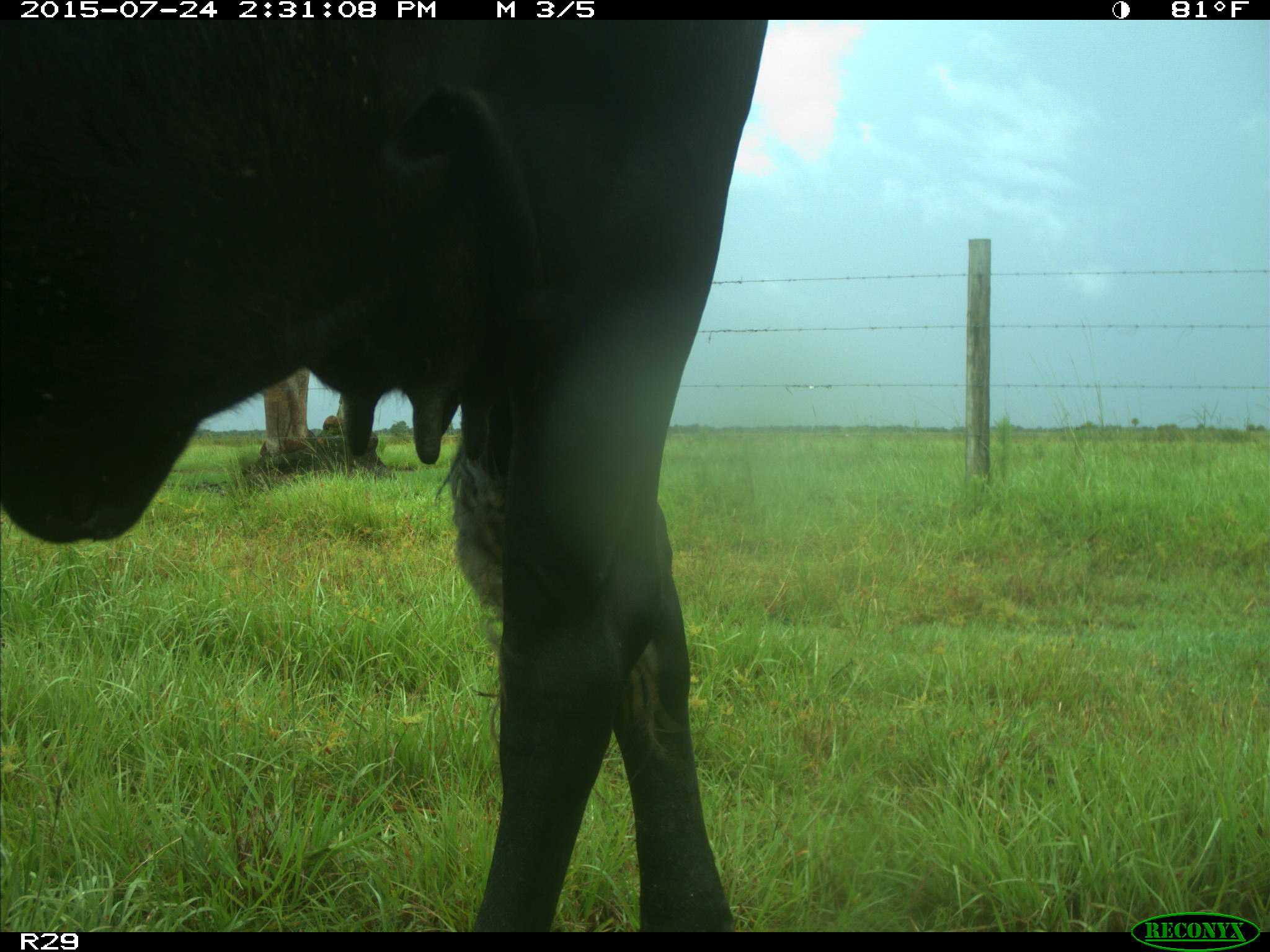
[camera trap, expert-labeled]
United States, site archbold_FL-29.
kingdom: Animalia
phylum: Chordata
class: Mammalia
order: Artiodactyla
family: Bovidae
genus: Bos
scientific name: Bos taurus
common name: domestic cow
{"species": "Bos taurus (domestic cow)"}